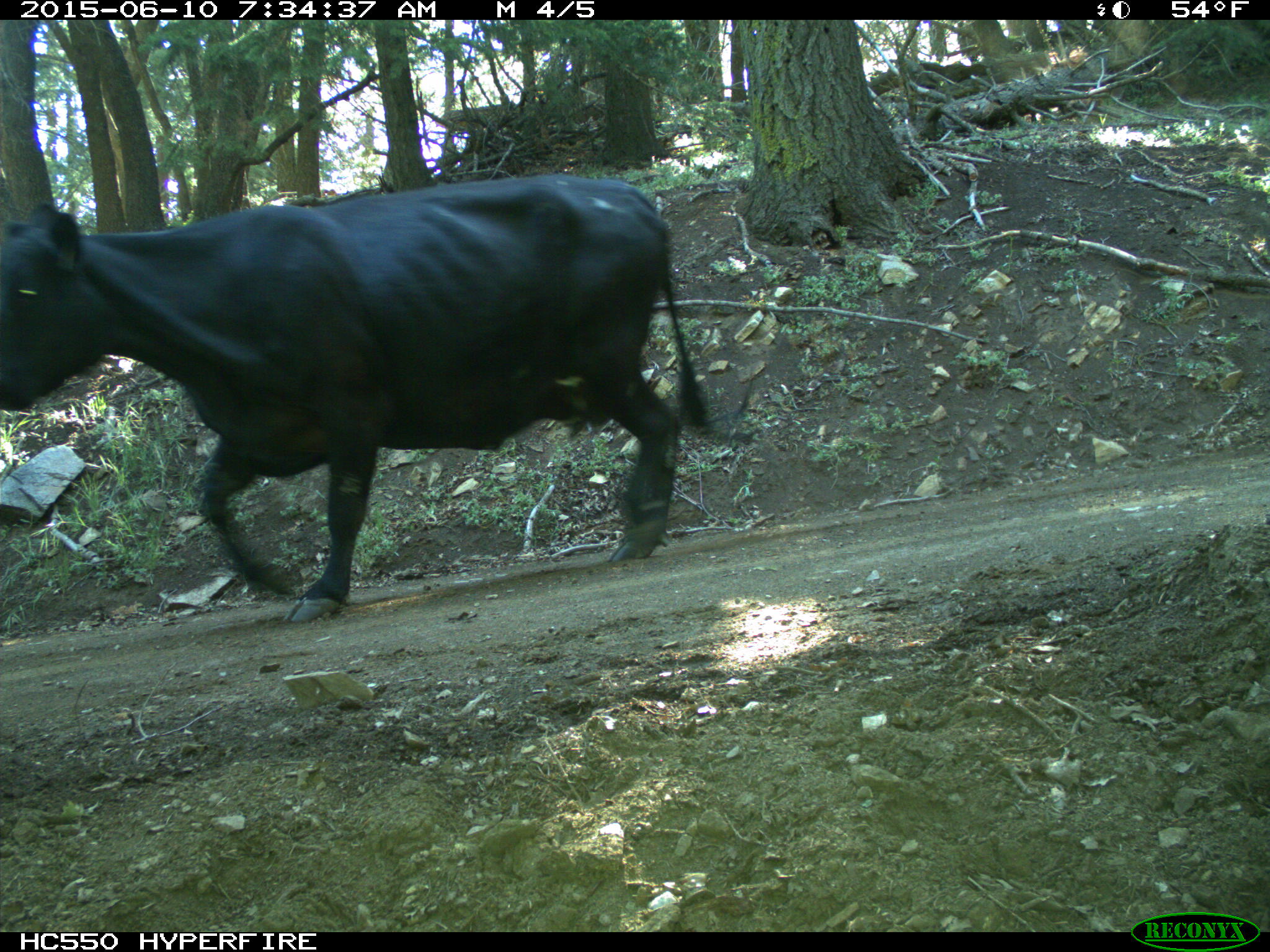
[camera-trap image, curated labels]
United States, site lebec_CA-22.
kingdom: Animalia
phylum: Chordata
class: Mammalia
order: Artiodactyla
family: Bovidae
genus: Bos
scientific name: Bos taurus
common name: domestic cow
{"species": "Bos taurus (domestic cow)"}